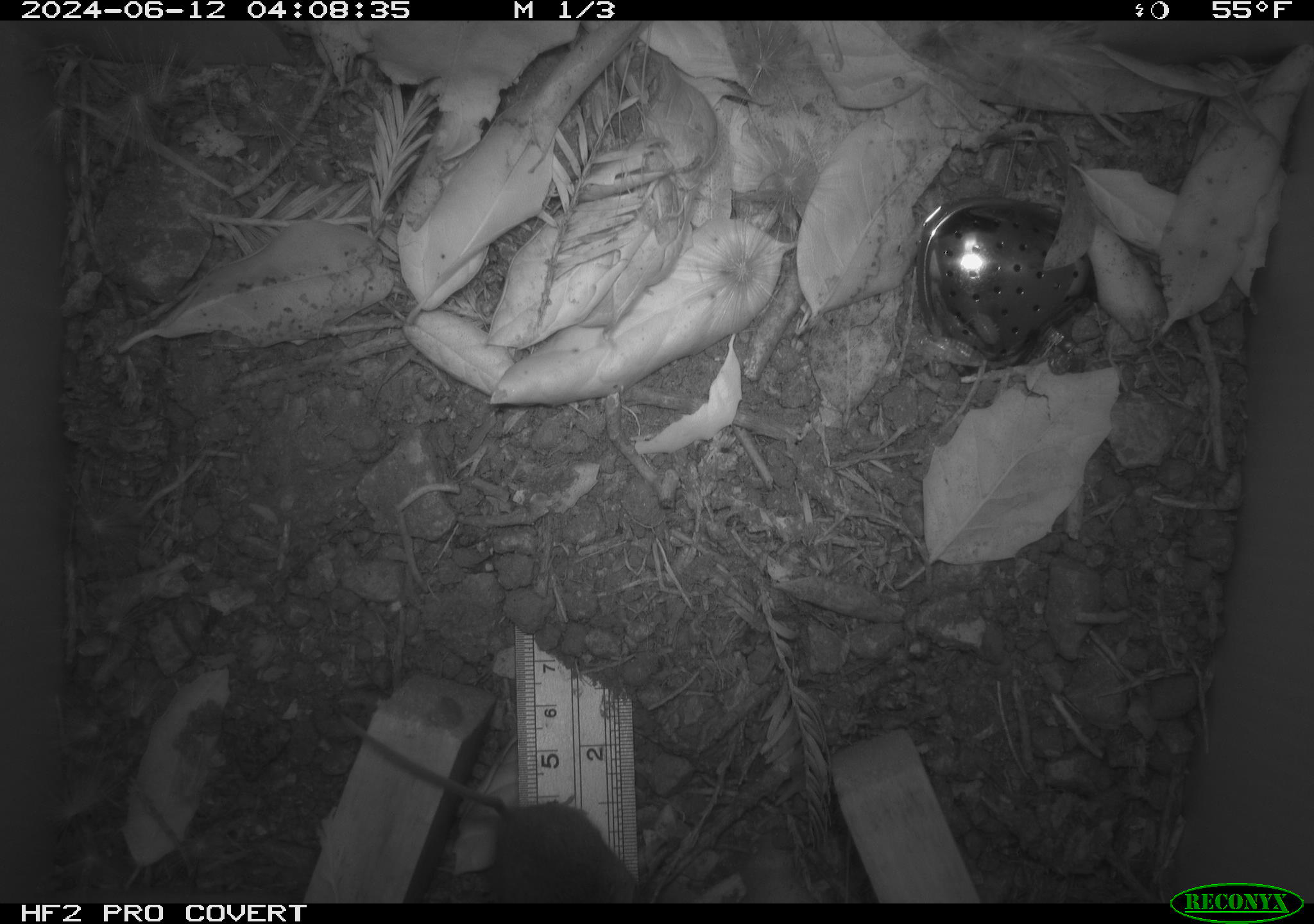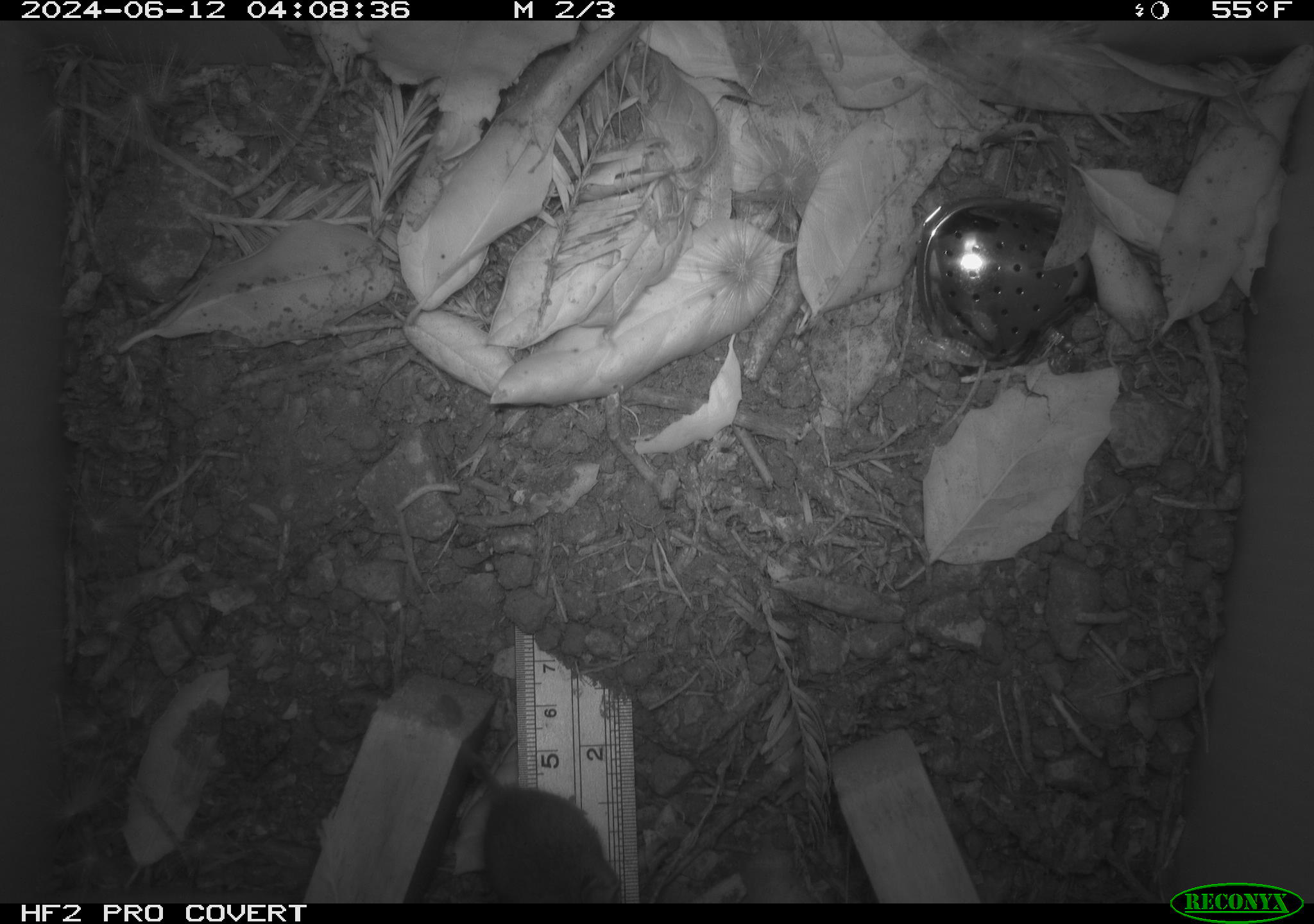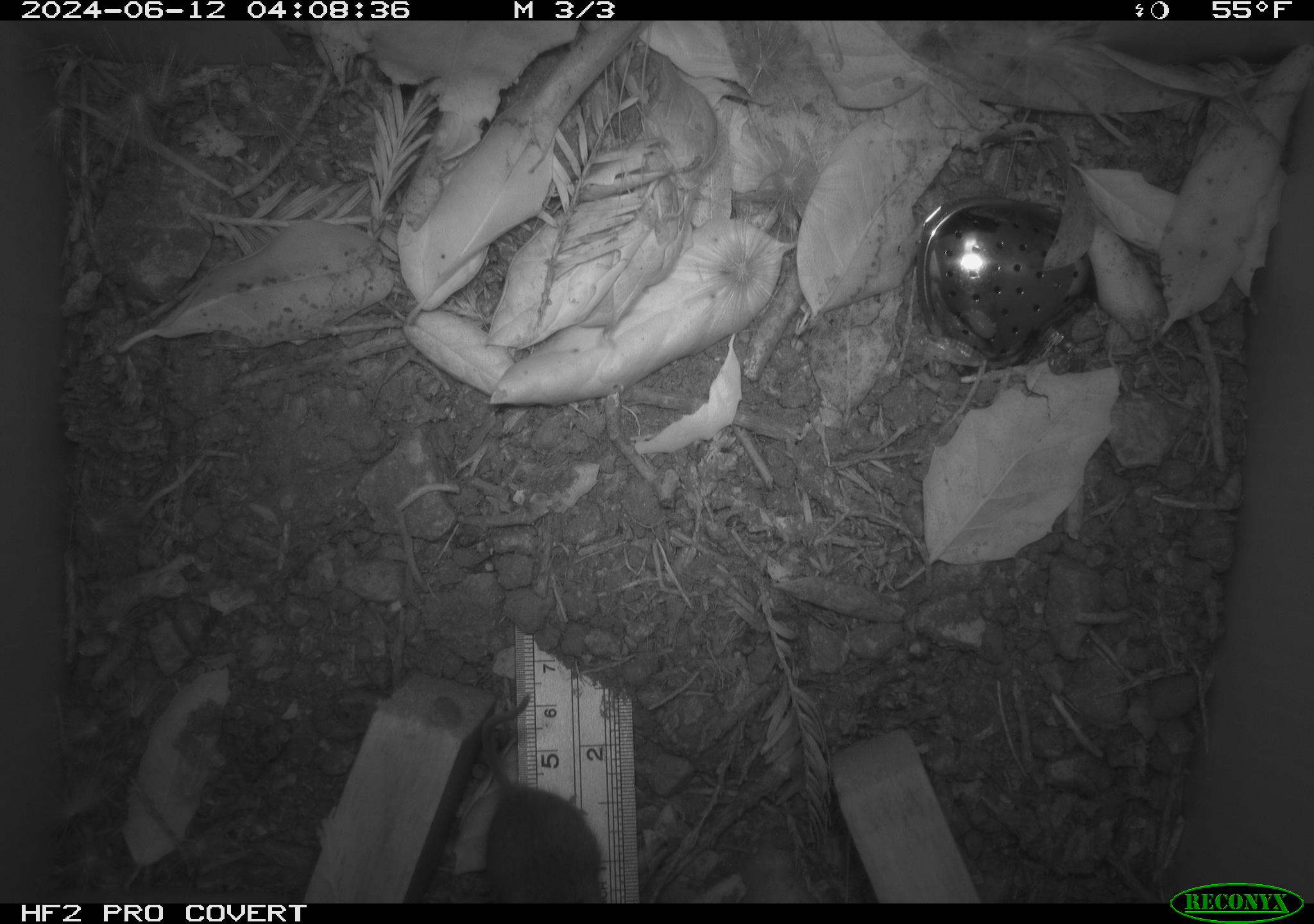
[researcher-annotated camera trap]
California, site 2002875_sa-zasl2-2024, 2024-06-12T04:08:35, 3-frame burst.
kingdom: Animalia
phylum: Chordata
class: Mammalia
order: Rodentia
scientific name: Rodentia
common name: rodent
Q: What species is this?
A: Rodent (Rodentia).